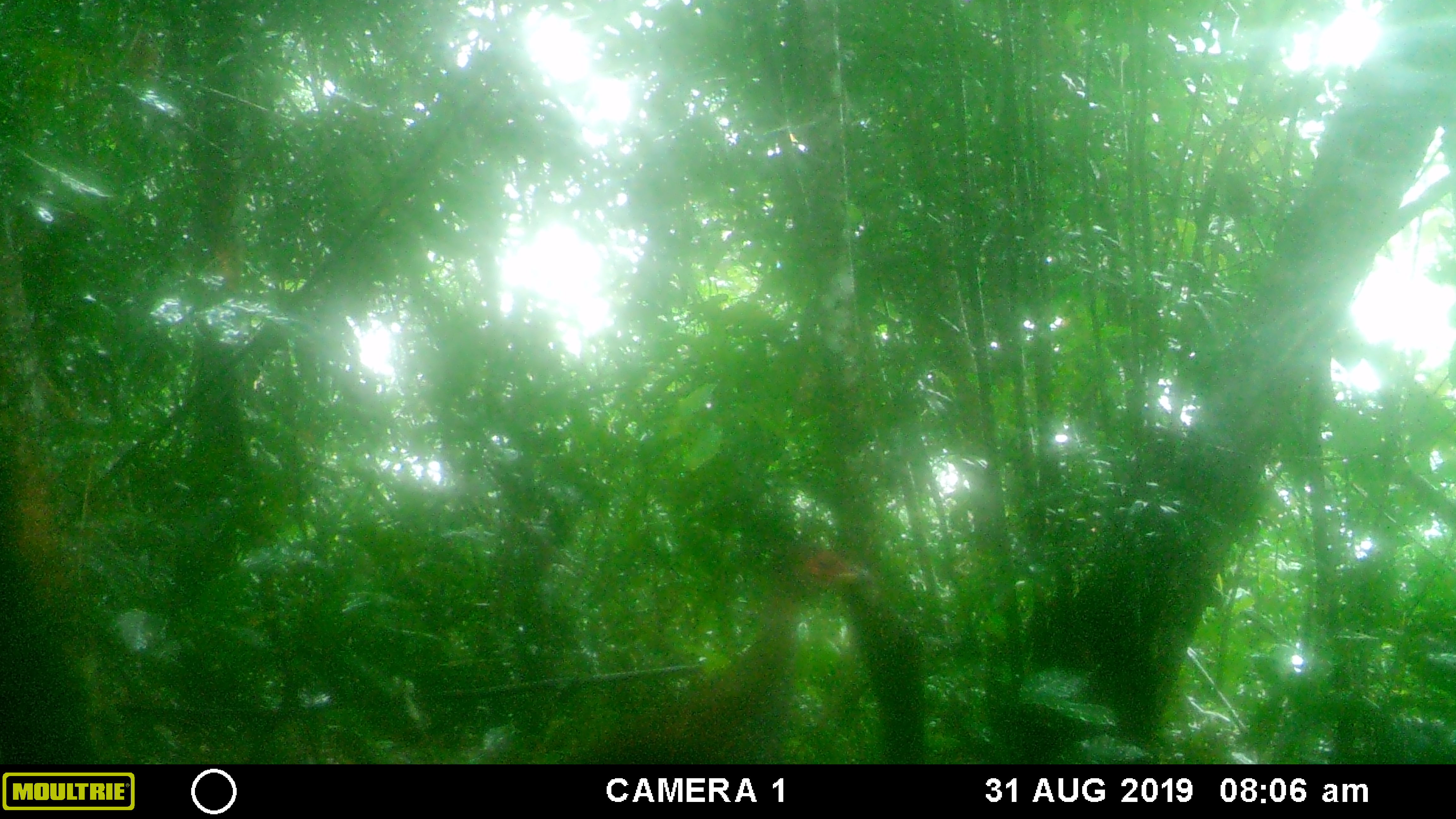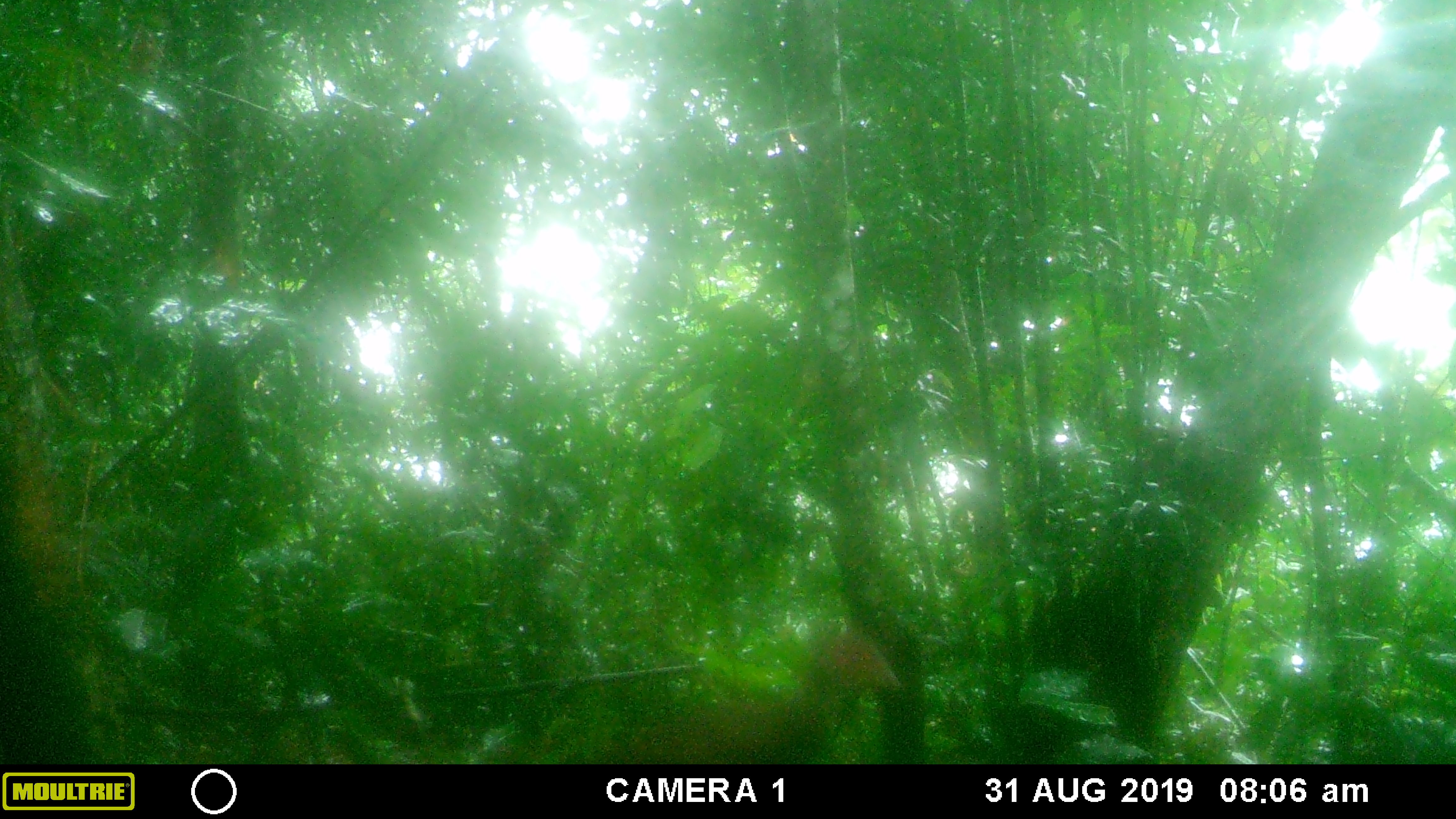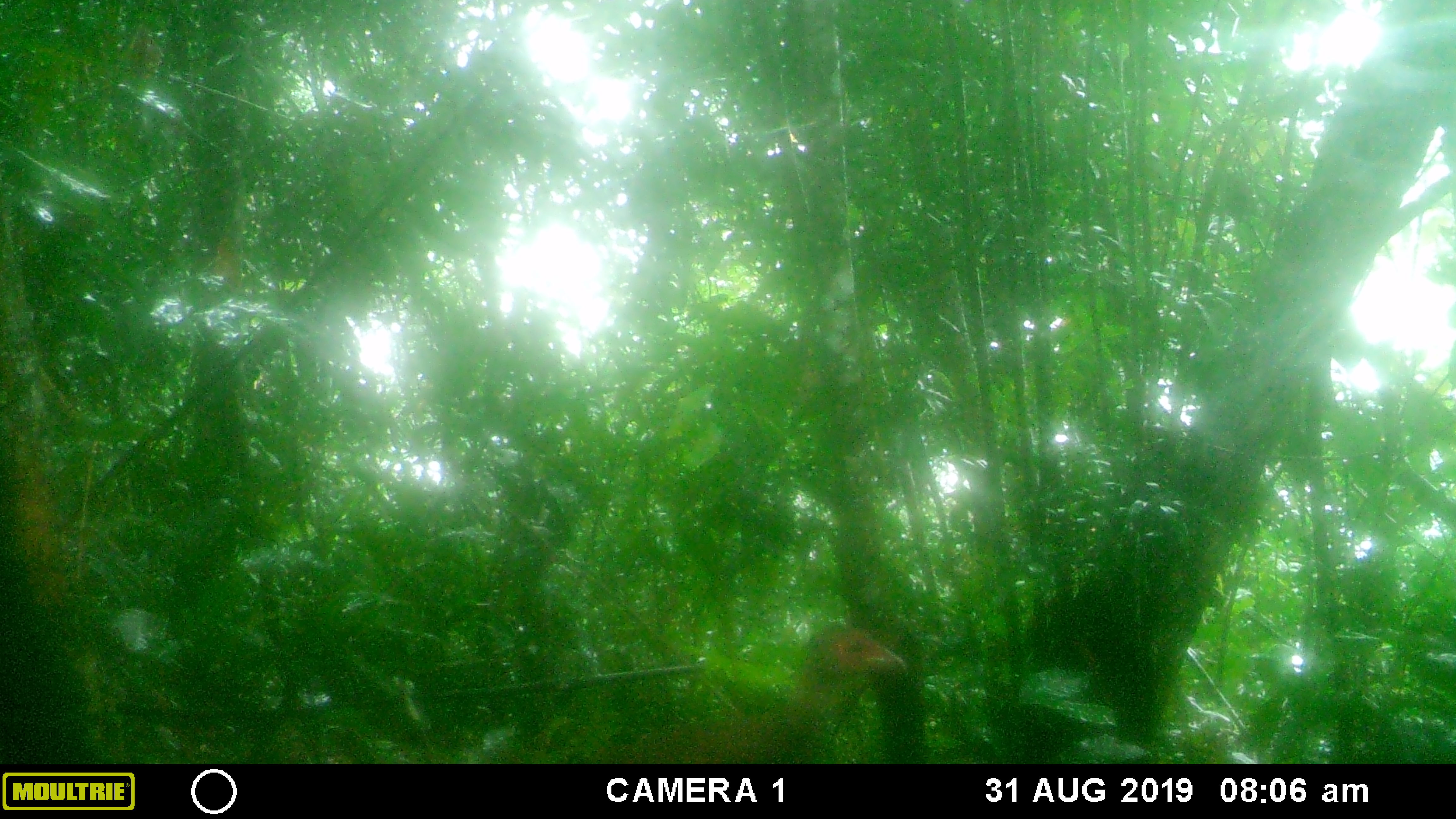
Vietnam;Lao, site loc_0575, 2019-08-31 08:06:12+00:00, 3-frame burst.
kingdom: Animalia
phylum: Chordata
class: Aves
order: Galliformes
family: Phasianidae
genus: Lophura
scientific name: Lophura nycthemera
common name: silver pheasant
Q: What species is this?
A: Silver pheasant (Lophura nycthemera).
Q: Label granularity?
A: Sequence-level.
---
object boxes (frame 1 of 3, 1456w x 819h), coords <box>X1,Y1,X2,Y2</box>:
silver pheasant: <box>566,542,871,763</box>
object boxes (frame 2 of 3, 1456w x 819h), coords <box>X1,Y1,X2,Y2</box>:
silver pheasant: <box>597,626,903,763</box>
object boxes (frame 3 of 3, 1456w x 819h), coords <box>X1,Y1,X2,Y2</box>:
silver pheasant: <box>597,626,906,763</box>